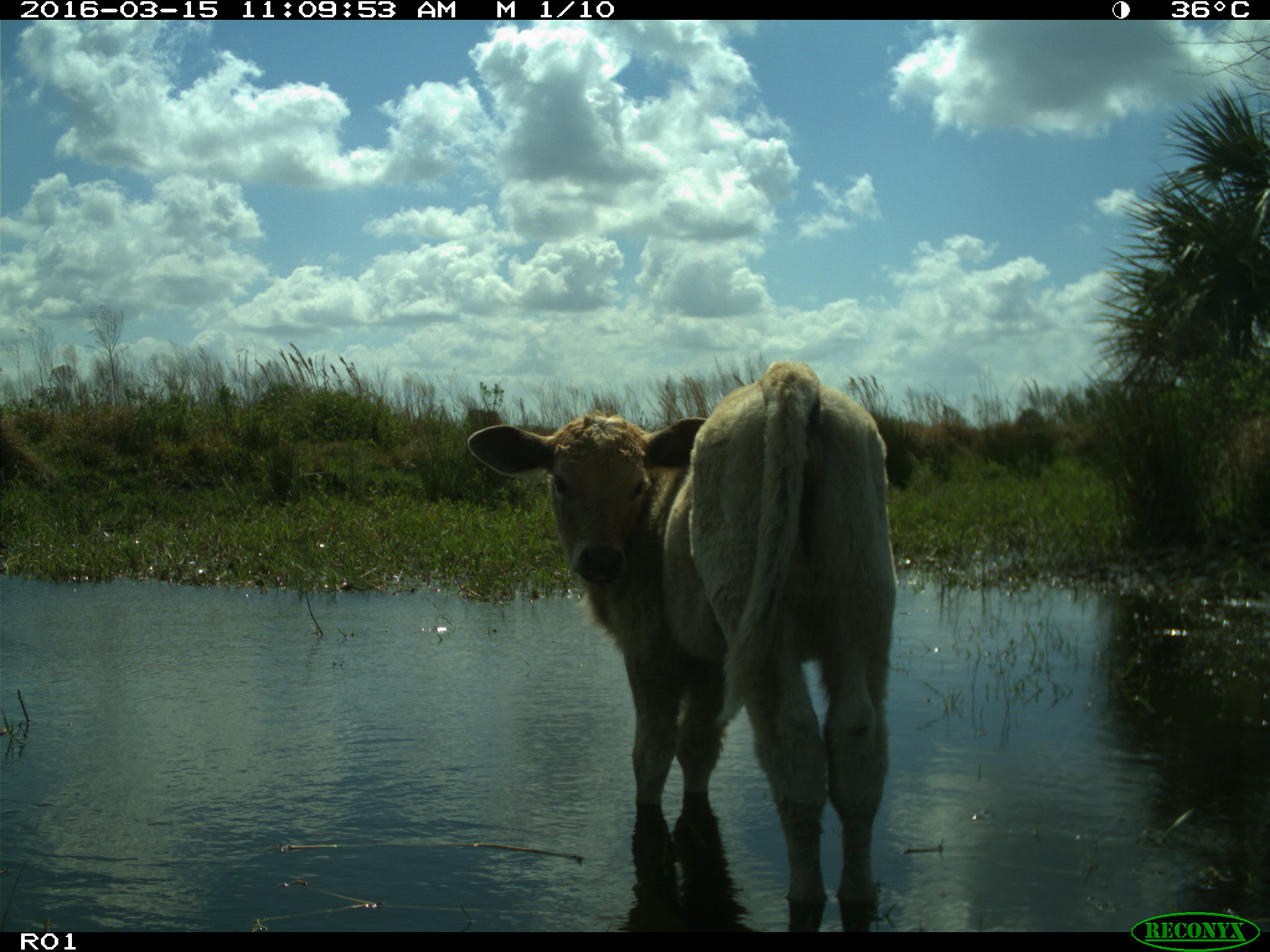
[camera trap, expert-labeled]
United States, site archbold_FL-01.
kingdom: Animalia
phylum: Chordata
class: Mammalia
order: Artiodactyla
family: Bovidae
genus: Bos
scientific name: Bos taurus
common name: domestic cow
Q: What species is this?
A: Bos taurus (domestic cow).